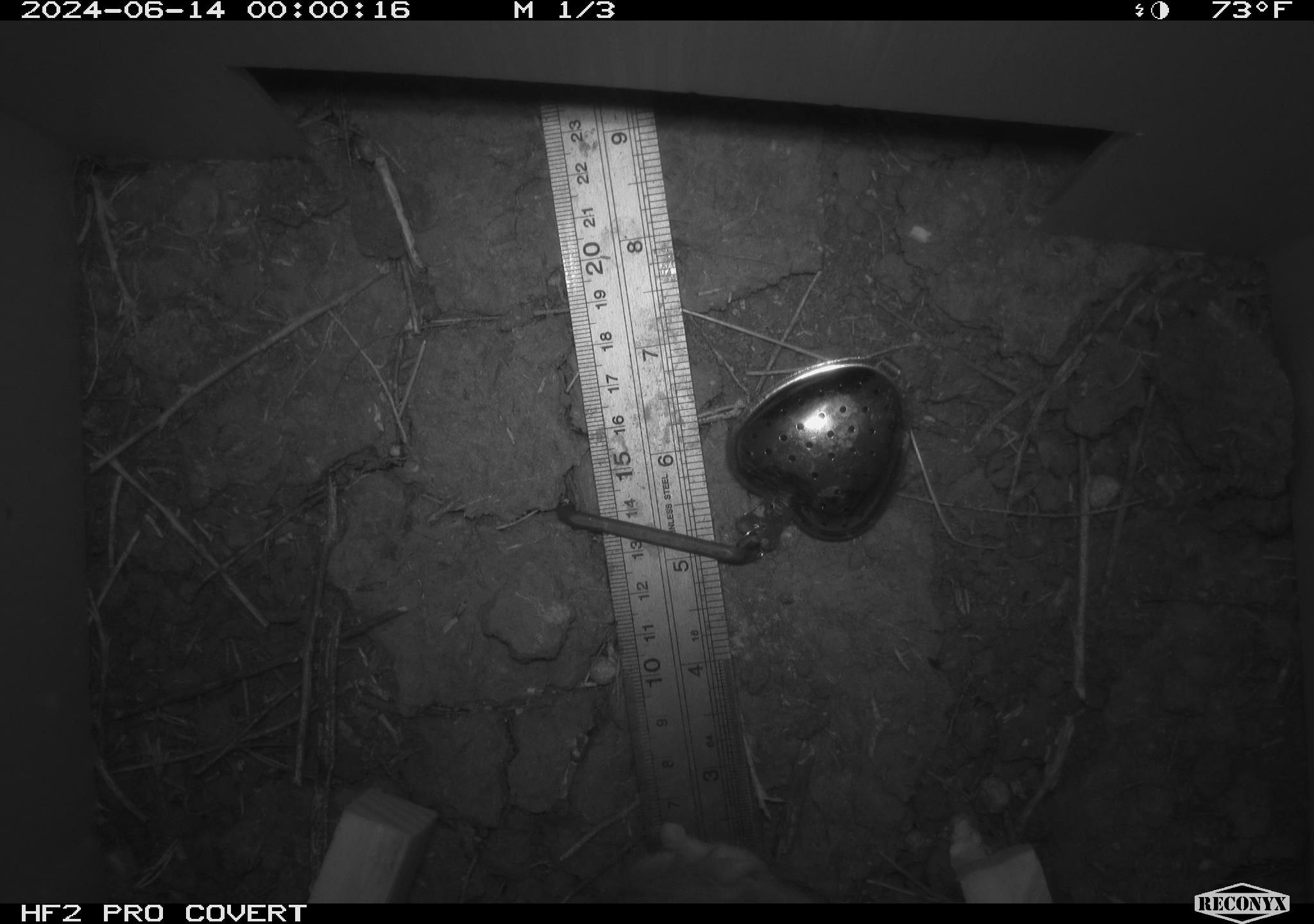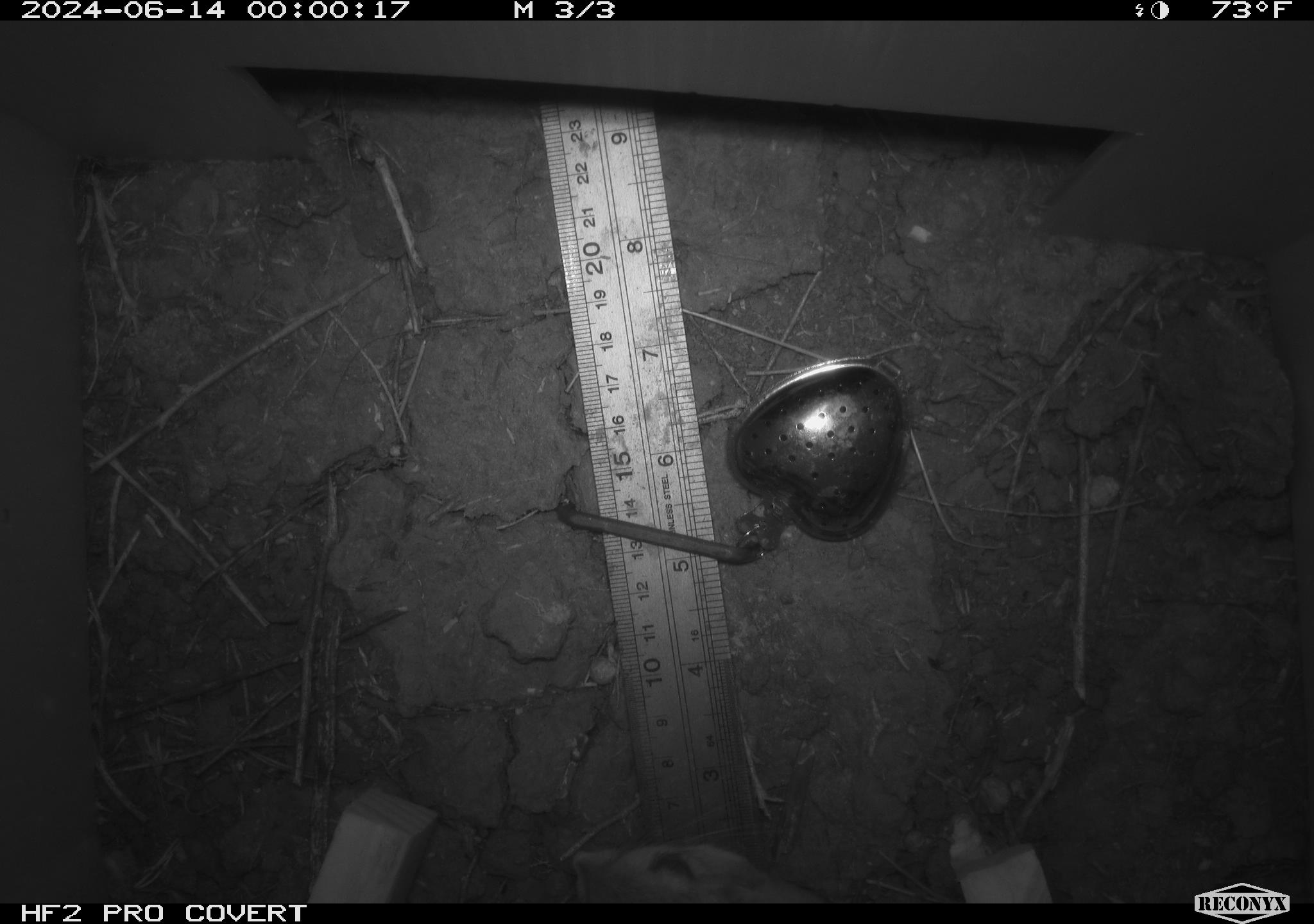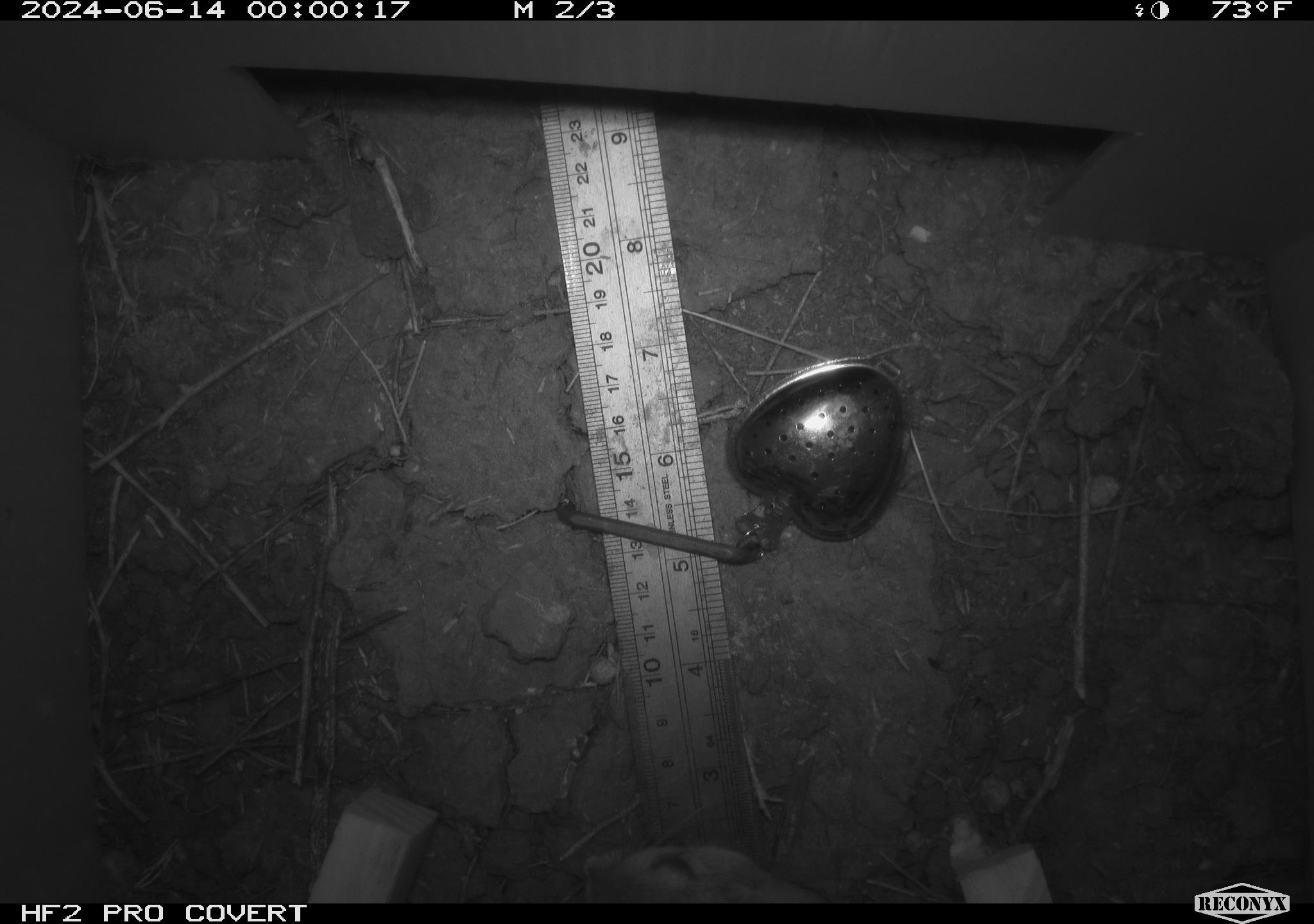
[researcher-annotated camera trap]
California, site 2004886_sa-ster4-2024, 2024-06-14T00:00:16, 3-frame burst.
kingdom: Animalia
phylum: Chordata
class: Mammalia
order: Rodentia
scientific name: Rodentia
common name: mouse species